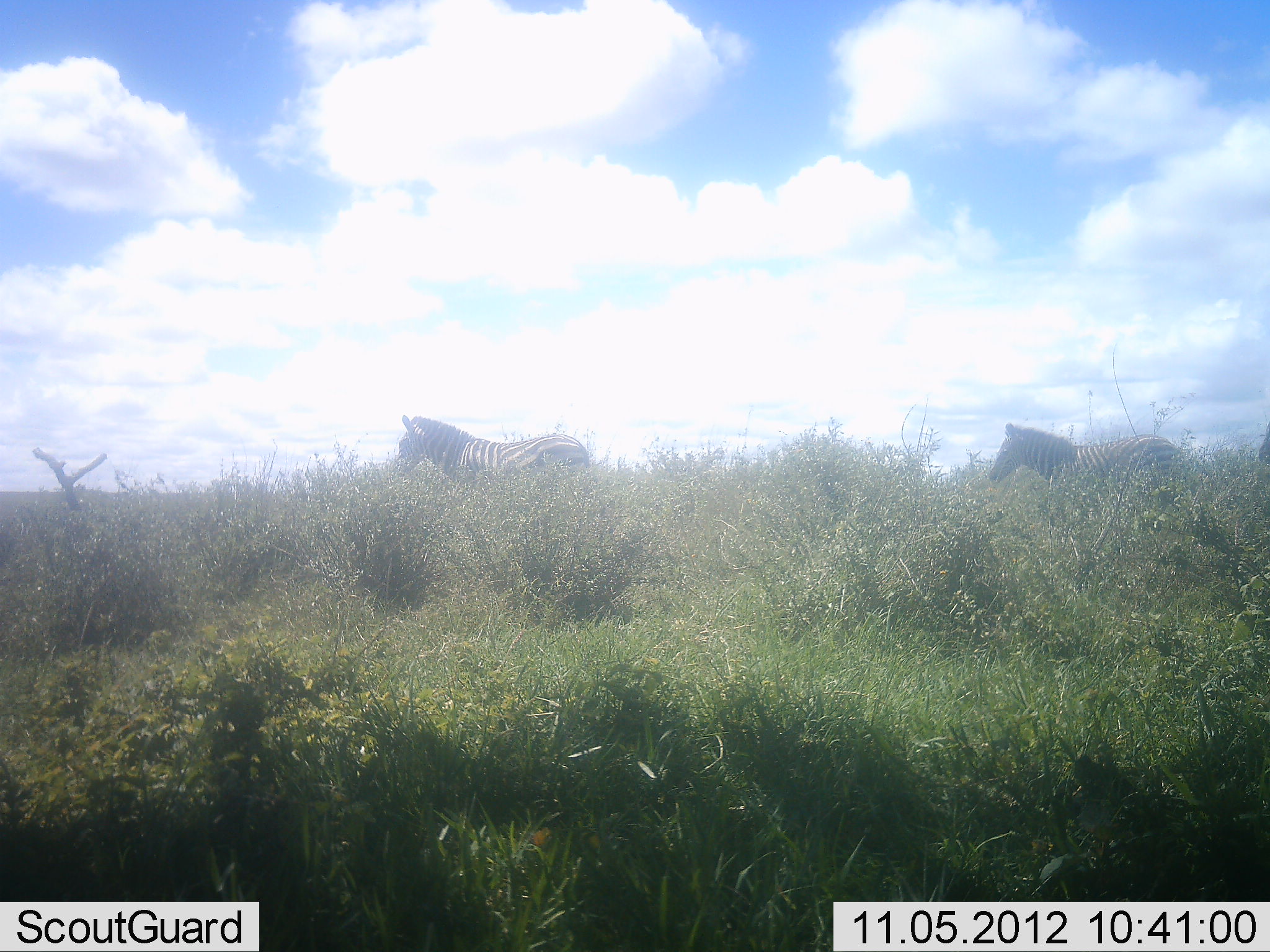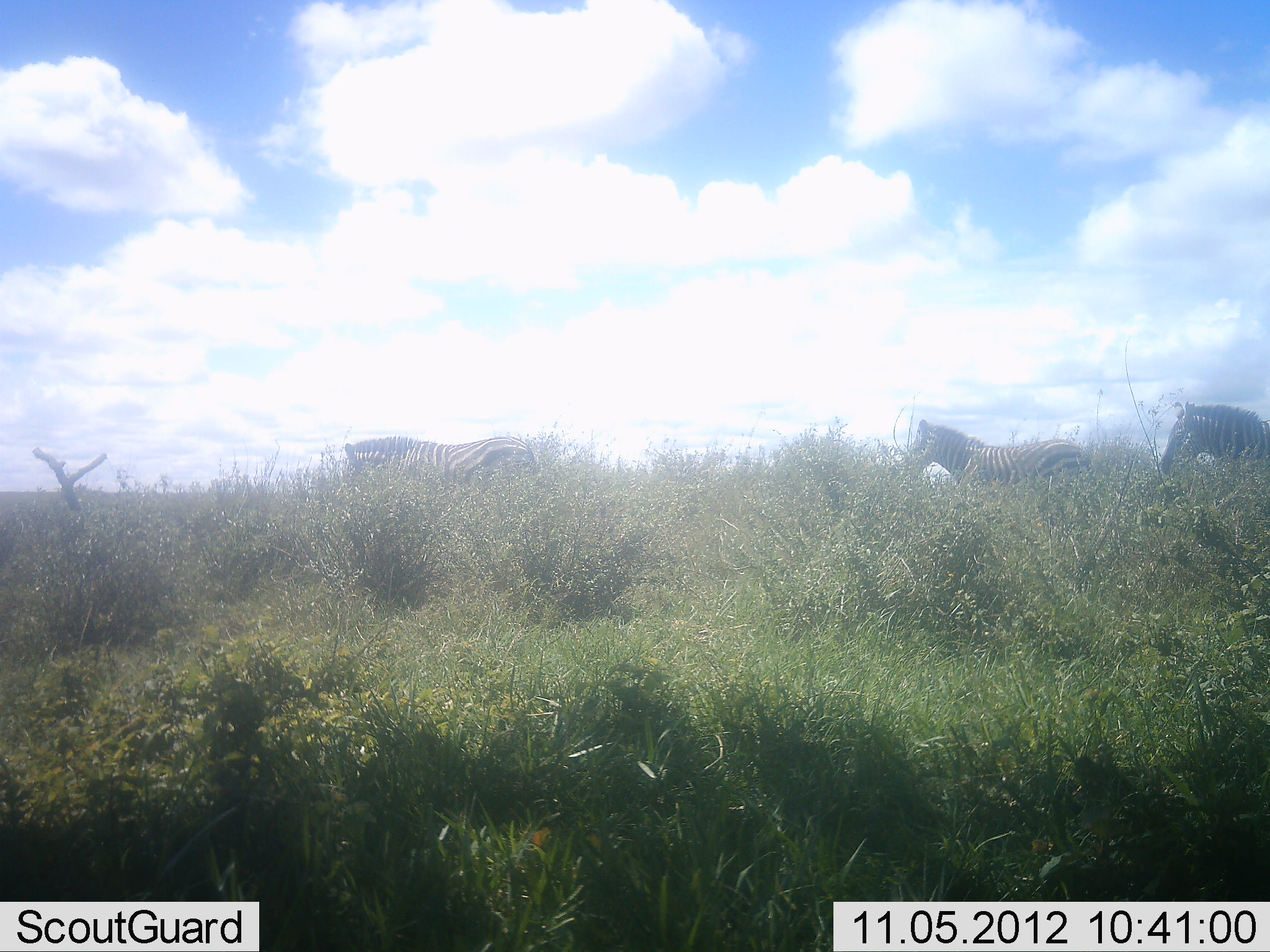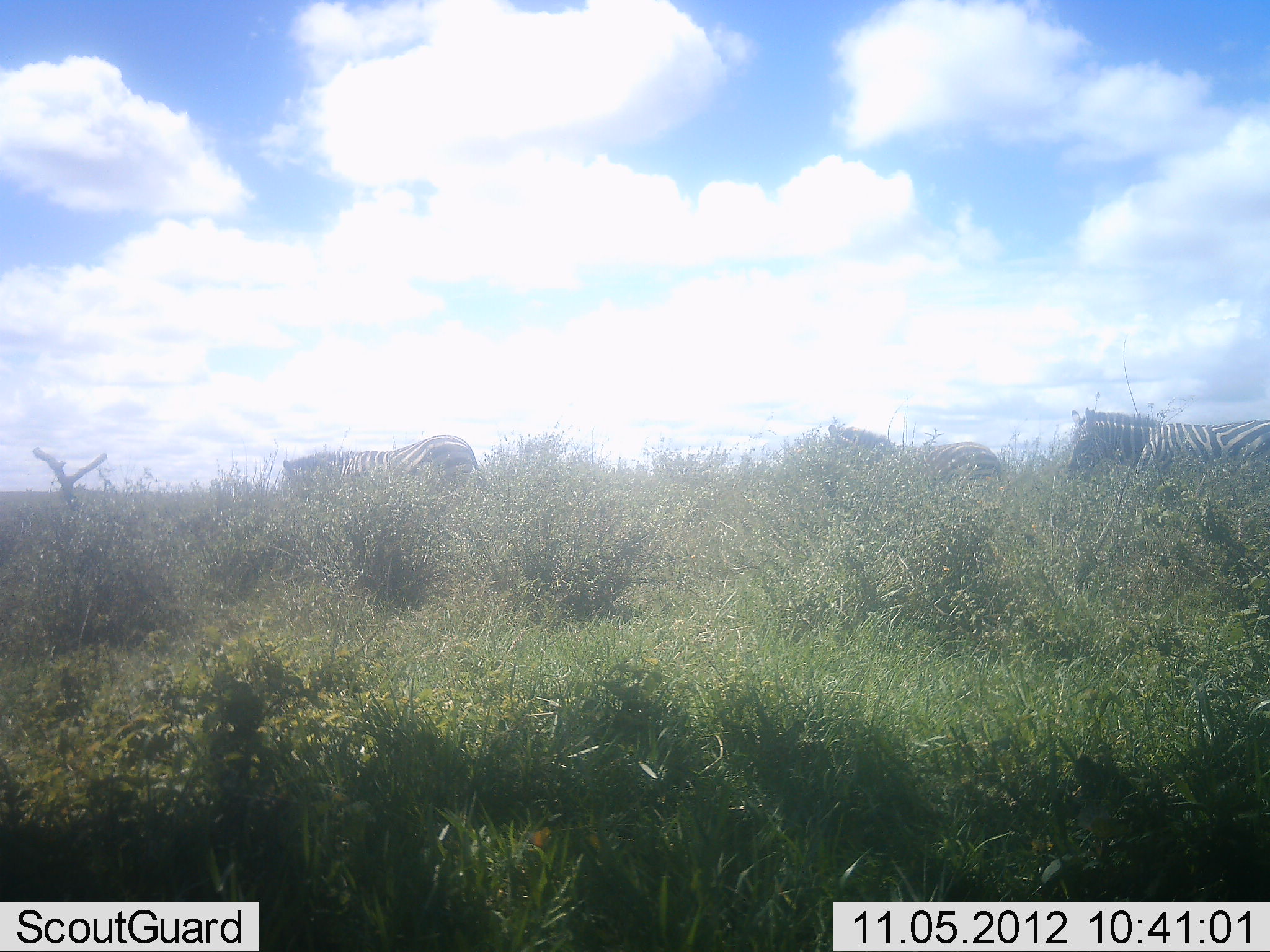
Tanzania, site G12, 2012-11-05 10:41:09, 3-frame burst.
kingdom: Animalia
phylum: Chordata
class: Mammalia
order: Perissodactyla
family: Equidae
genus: Equus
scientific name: Equus quagga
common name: plains zebra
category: zebra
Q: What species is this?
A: Zebra (plains zebra) (Equus quagga).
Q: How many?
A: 3.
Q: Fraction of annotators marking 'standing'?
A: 36%.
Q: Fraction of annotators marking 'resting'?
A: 0%.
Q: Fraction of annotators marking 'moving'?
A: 71%.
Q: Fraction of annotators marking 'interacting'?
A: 0%.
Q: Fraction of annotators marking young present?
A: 0%.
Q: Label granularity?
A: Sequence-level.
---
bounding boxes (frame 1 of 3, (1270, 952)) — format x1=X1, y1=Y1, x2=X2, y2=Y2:
animal: x1=989, y1=422, x2=1183, y2=500; x1=399, y1=414, x2=591, y2=488; x1=1258, y1=419, x2=1270, y2=463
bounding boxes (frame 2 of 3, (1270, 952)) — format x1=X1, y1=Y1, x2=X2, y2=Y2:
animal: x1=907, y1=419, x2=1093, y2=495; x1=344, y1=435, x2=536, y2=492; x1=1158, y1=402, x2=1270, y2=474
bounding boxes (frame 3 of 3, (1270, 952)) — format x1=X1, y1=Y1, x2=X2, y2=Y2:
animal: x1=1065, y1=408, x2=1270, y2=482; x1=282, y1=436, x2=480, y2=503; x1=827, y1=425, x2=1002, y2=486